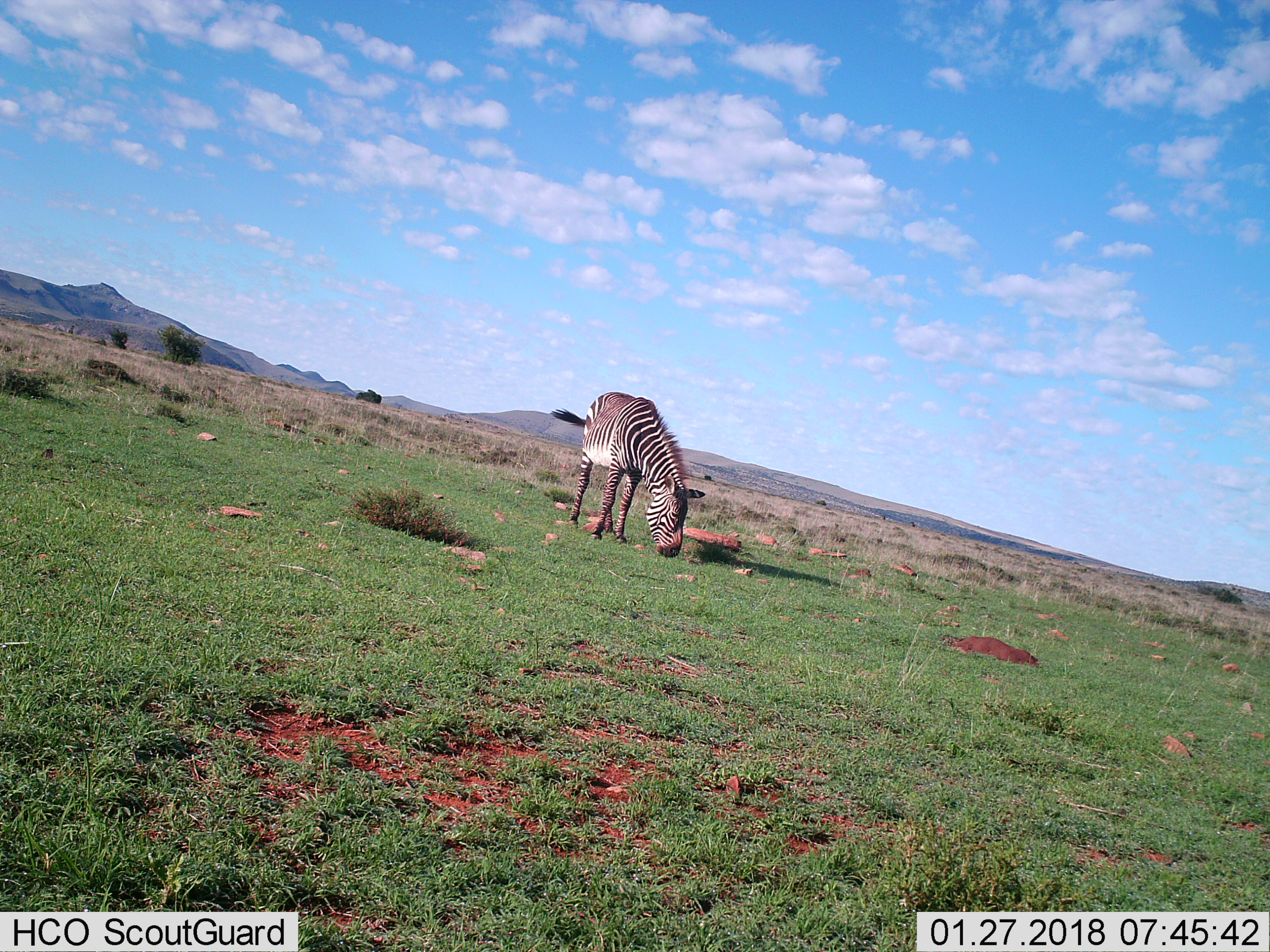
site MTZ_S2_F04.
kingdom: Animalia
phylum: Chordata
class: Mammalia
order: Perissodactyla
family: Equidae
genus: Equus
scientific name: Equus zebra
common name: mountain zebra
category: zebramountain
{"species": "zebramountain (mountain zebra) (Equus zebra)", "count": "1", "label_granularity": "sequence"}